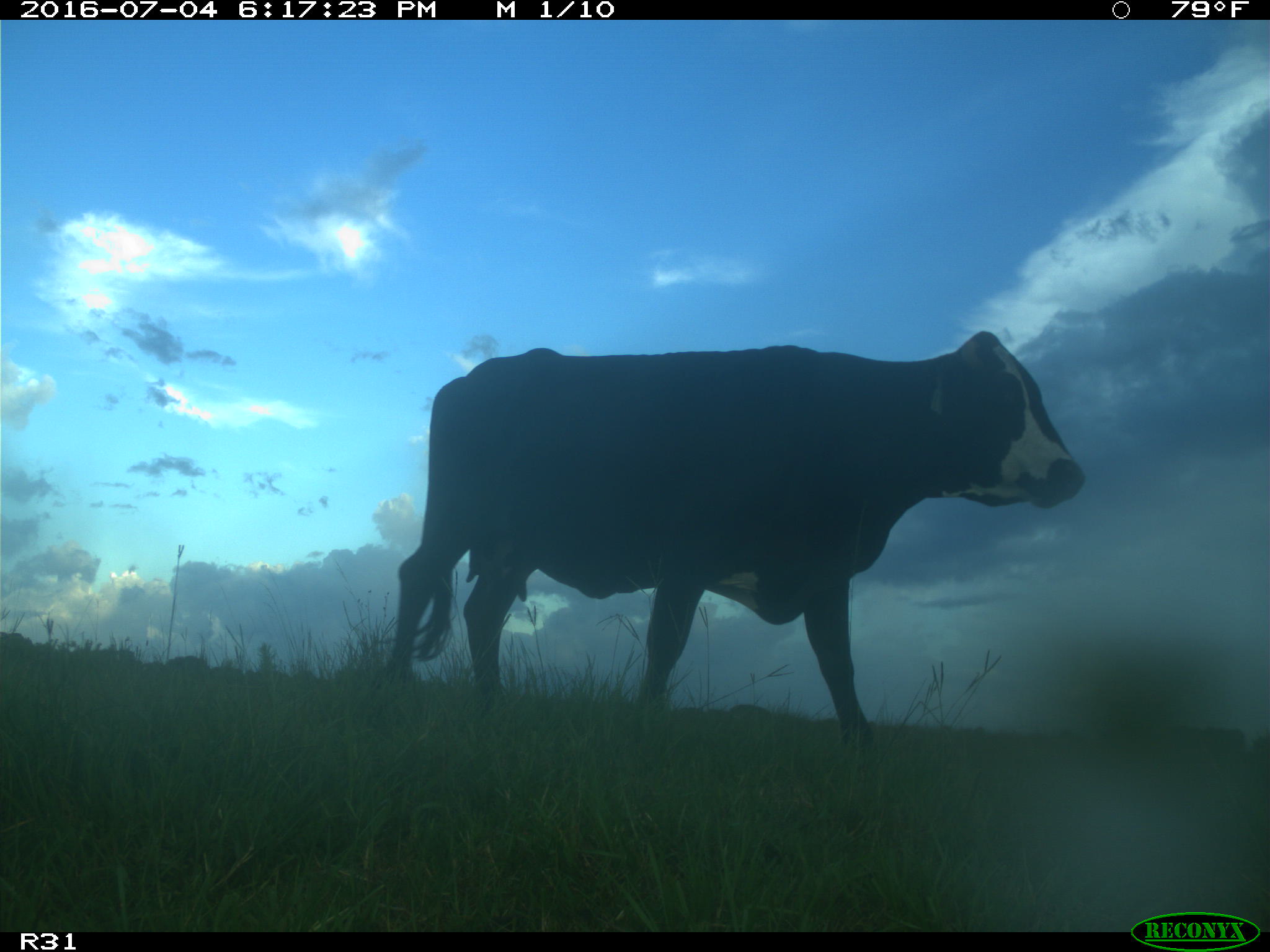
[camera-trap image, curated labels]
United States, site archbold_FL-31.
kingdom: Animalia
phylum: Chordata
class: Mammalia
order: Artiodactyla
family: Bovidae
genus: Bos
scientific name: Bos taurus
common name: domestic cow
Bos taurus (domestic cow).